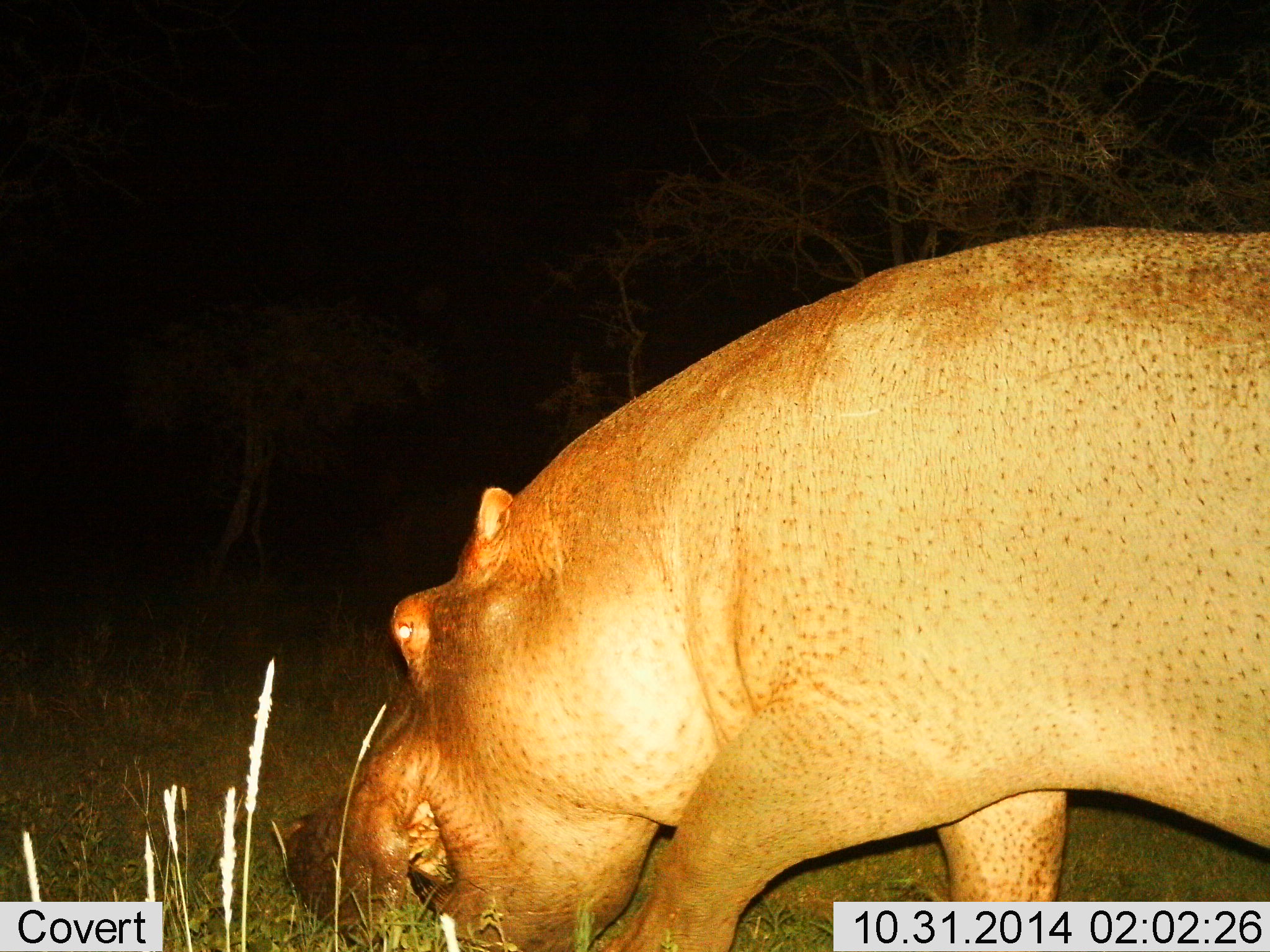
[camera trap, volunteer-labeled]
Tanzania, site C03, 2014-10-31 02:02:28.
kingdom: Animalia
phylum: Chordata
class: Mammalia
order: Artiodactyla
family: Hippopotamidae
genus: Hippopotamus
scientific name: Hippopotamus amphibius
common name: hippopotamus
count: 1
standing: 40%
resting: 0%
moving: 20%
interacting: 0%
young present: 0%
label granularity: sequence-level